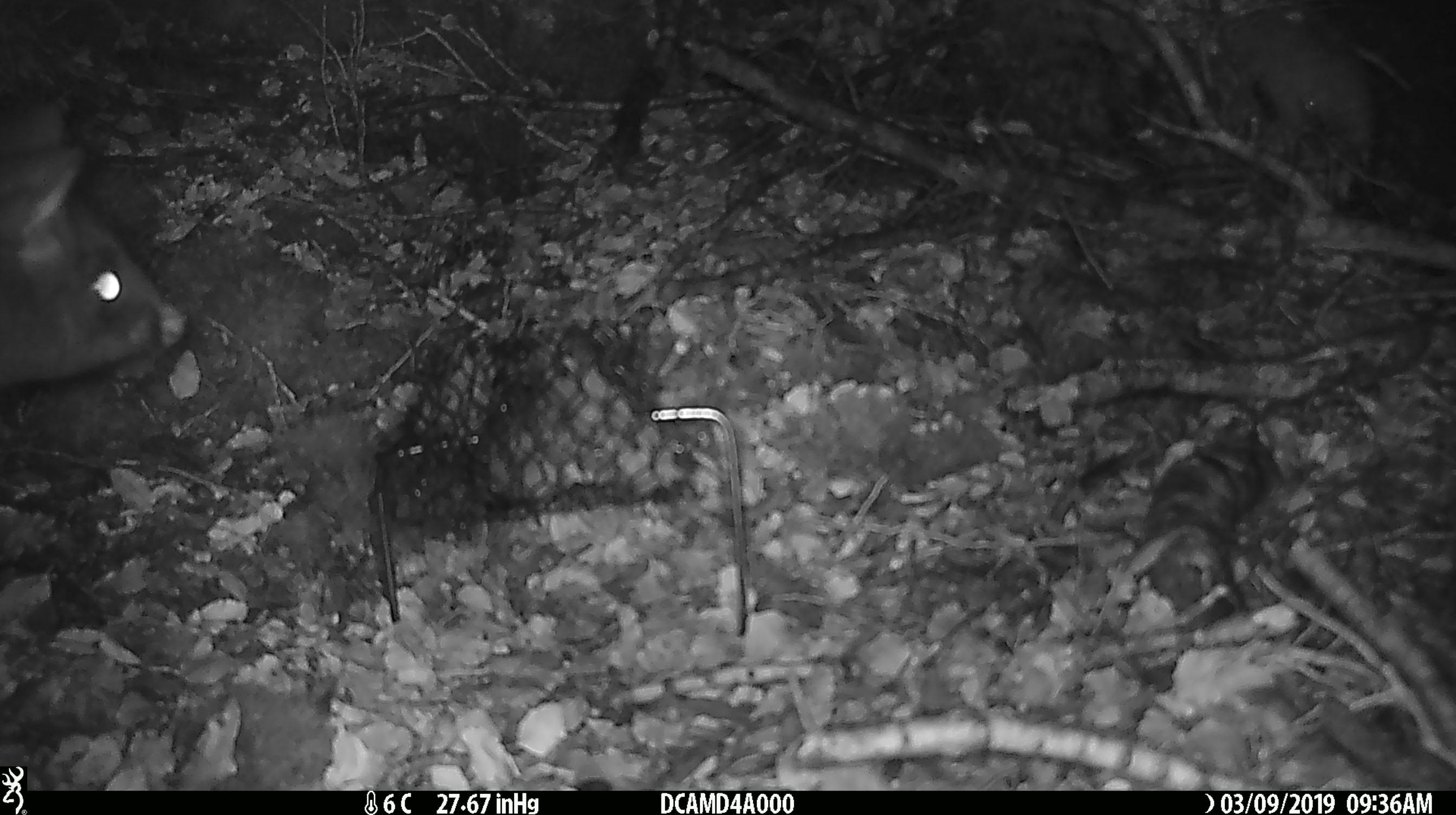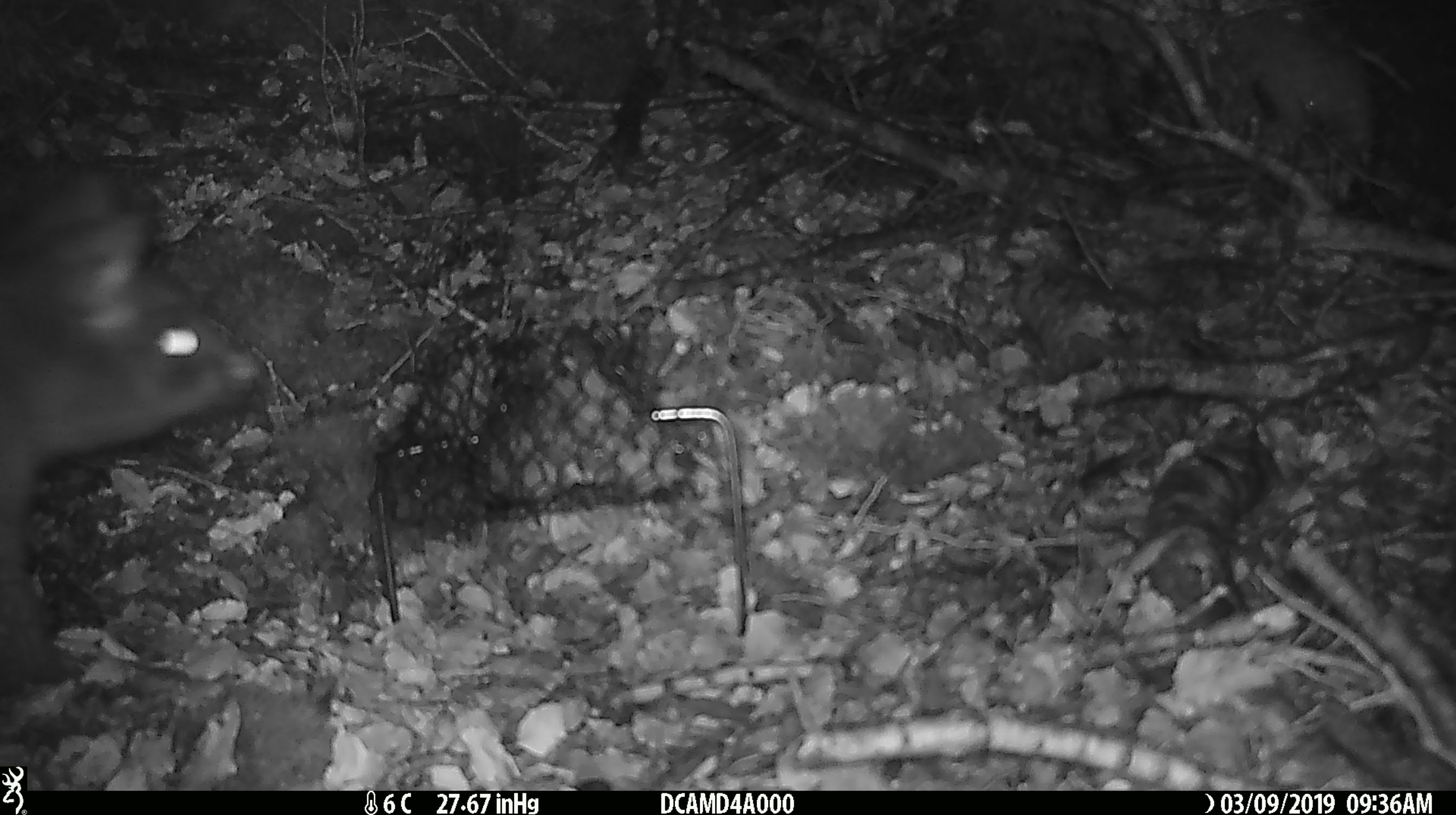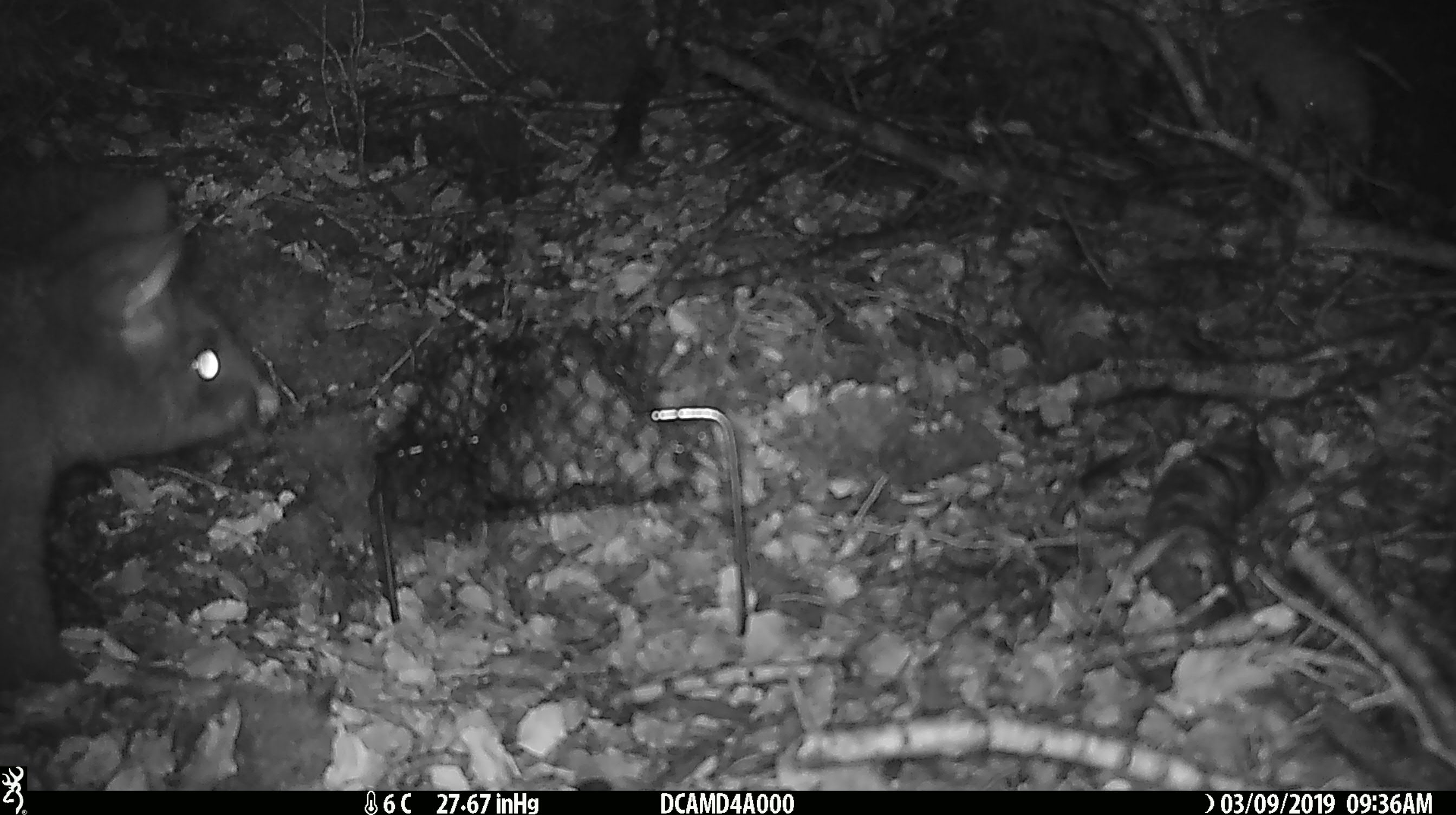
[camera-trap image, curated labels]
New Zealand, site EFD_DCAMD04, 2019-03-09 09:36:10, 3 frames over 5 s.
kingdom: Animalia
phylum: Chordata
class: Mammalia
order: Diprotodontia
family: Phalangeridae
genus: Trichosurus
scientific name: Trichosurus vulpecula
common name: common brushtail possum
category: possum